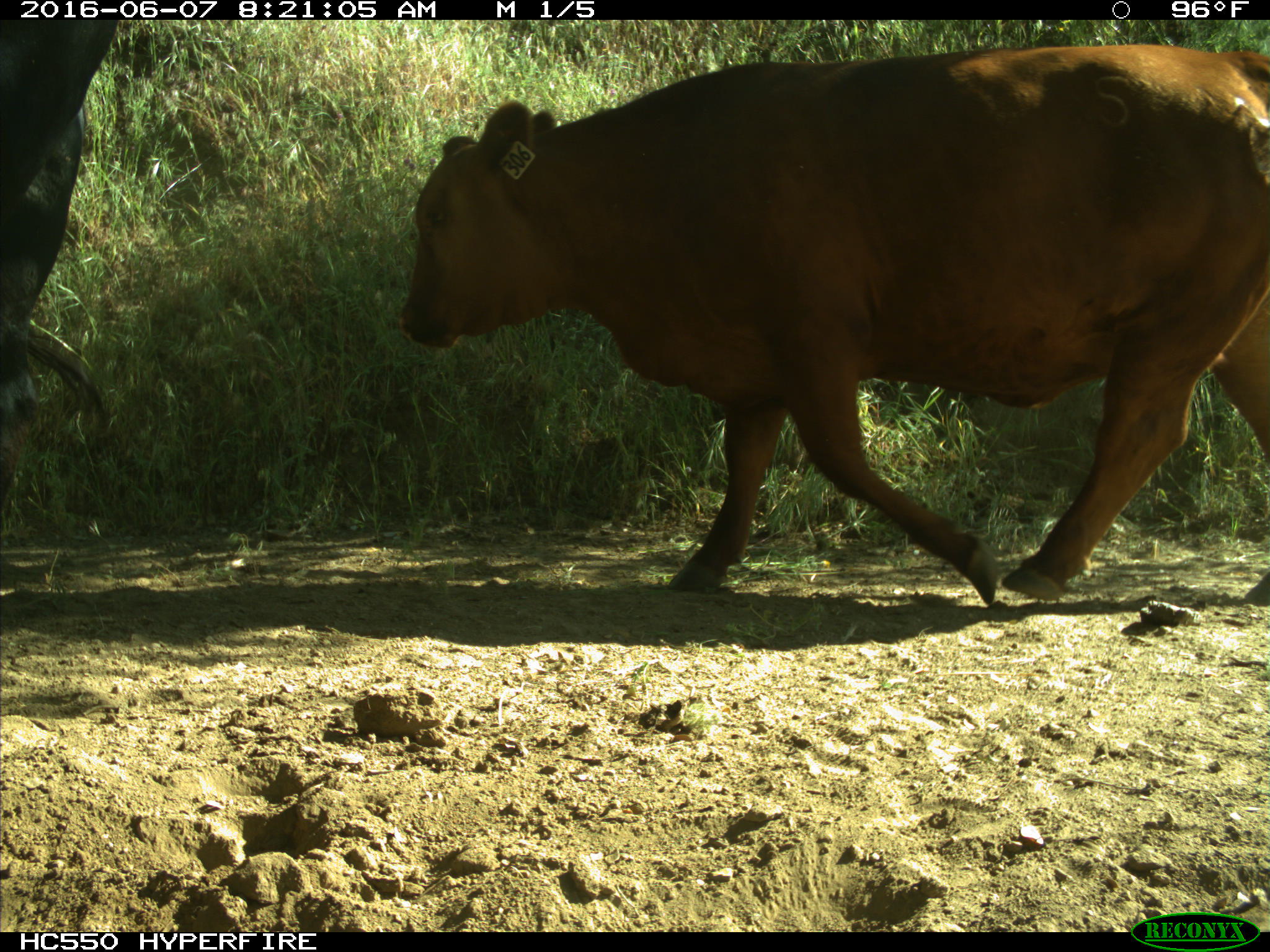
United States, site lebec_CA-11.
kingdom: Animalia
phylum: Chordata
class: Mammalia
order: Artiodactyla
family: Bovidae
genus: Bos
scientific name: Bos taurus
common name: domestic cow